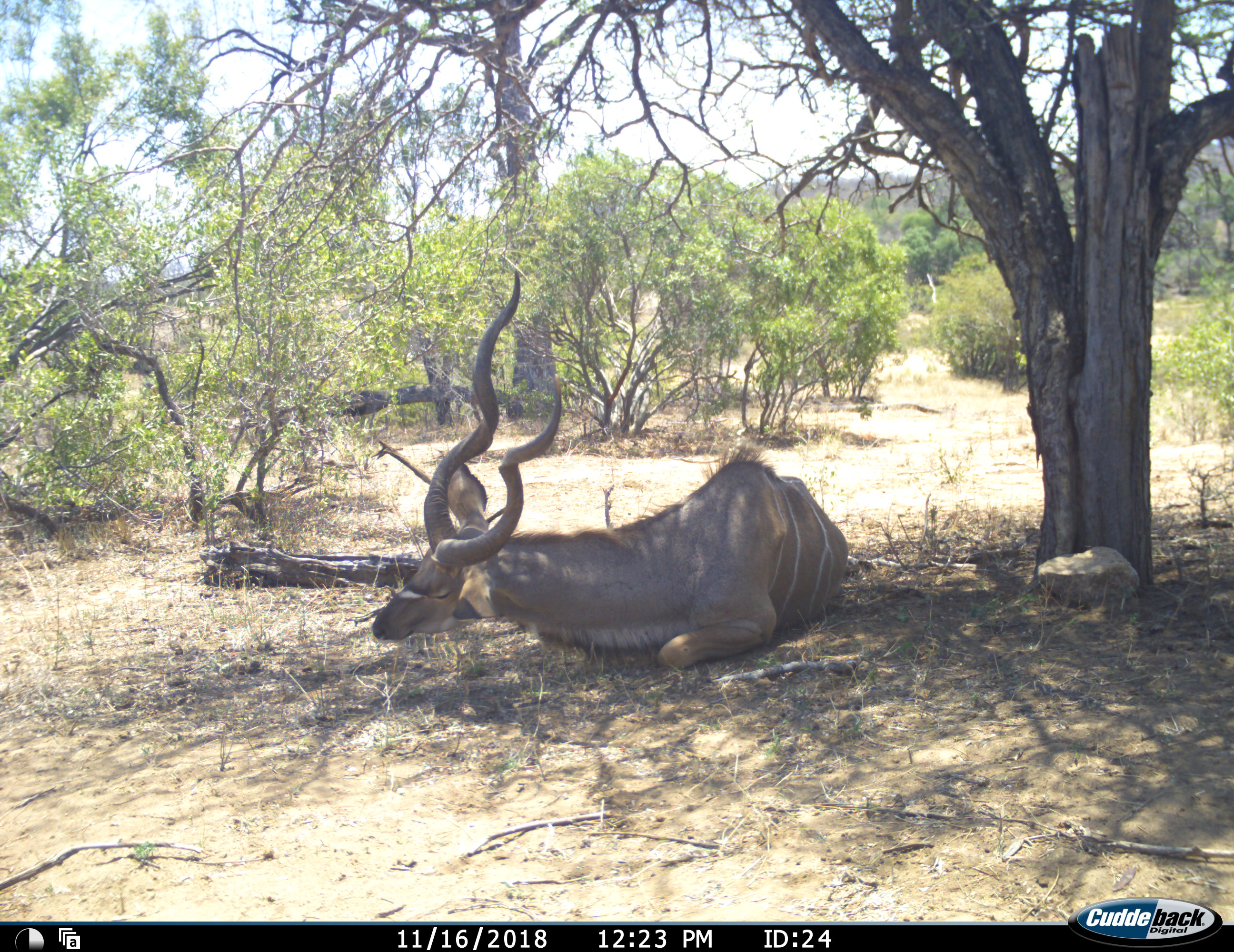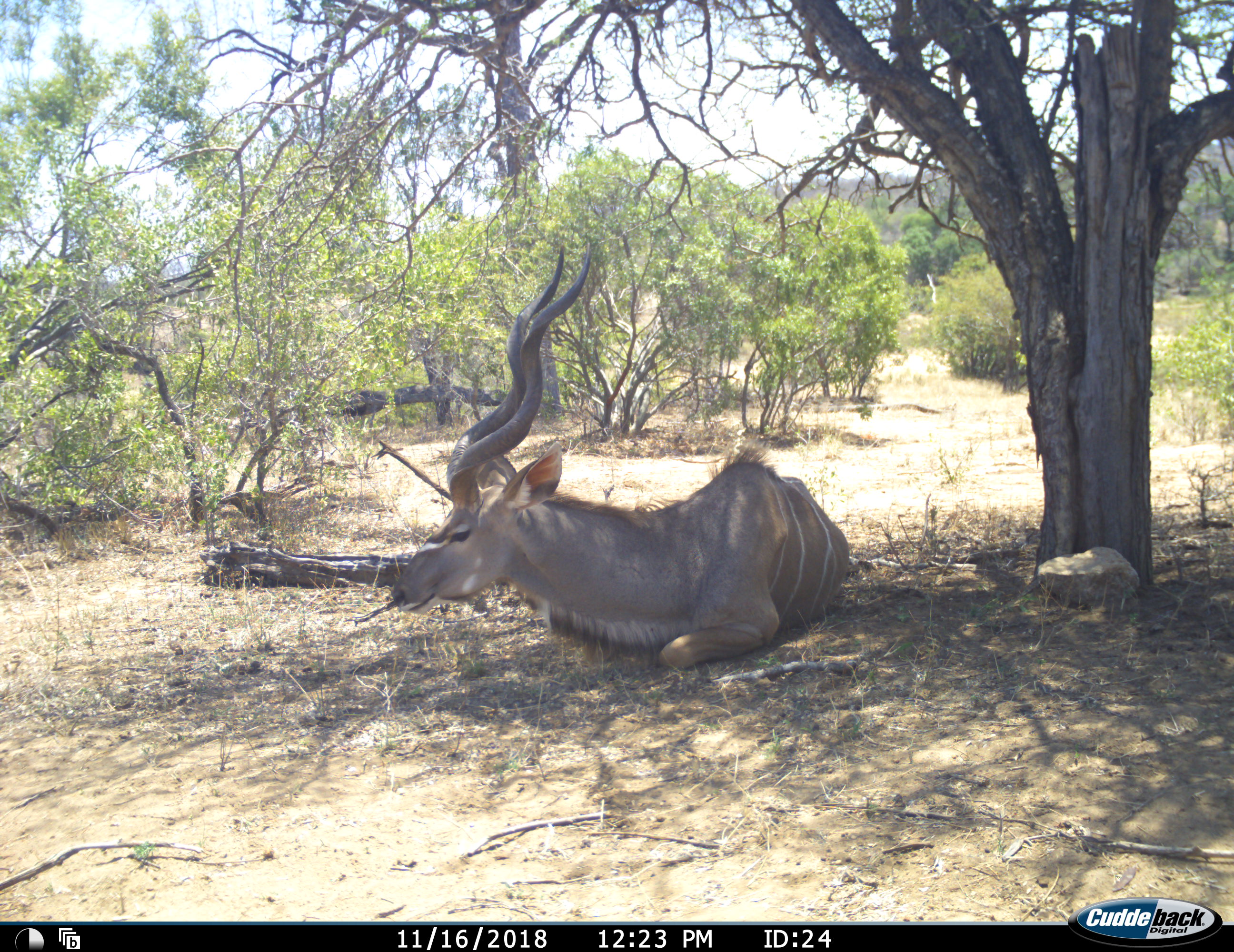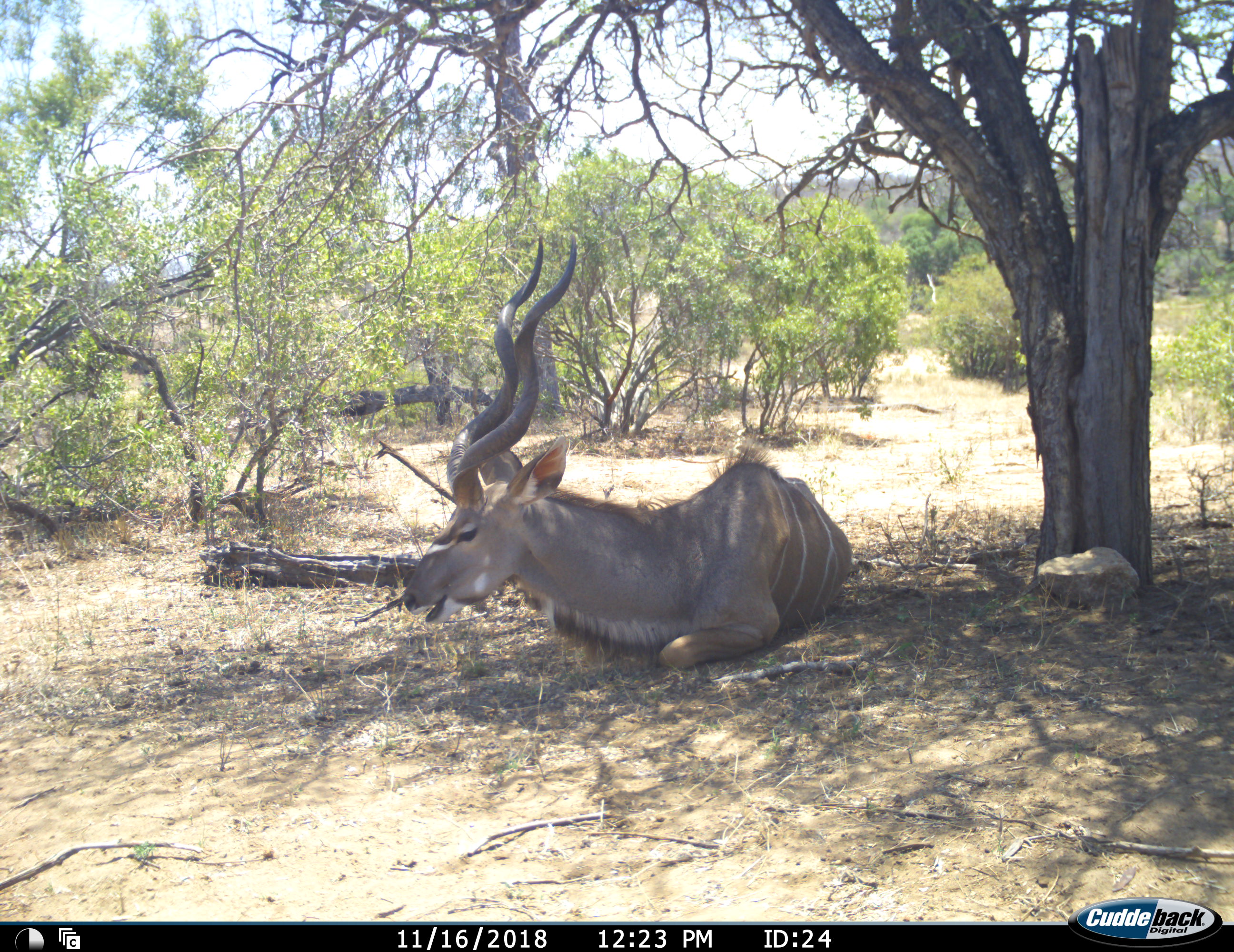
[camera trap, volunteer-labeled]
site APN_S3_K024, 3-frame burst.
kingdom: Animalia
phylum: Chordata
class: Mammalia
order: Artiodactyla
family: Bovidae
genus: Tragelaphus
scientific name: Tragelaphus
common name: kudu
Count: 1.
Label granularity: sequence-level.